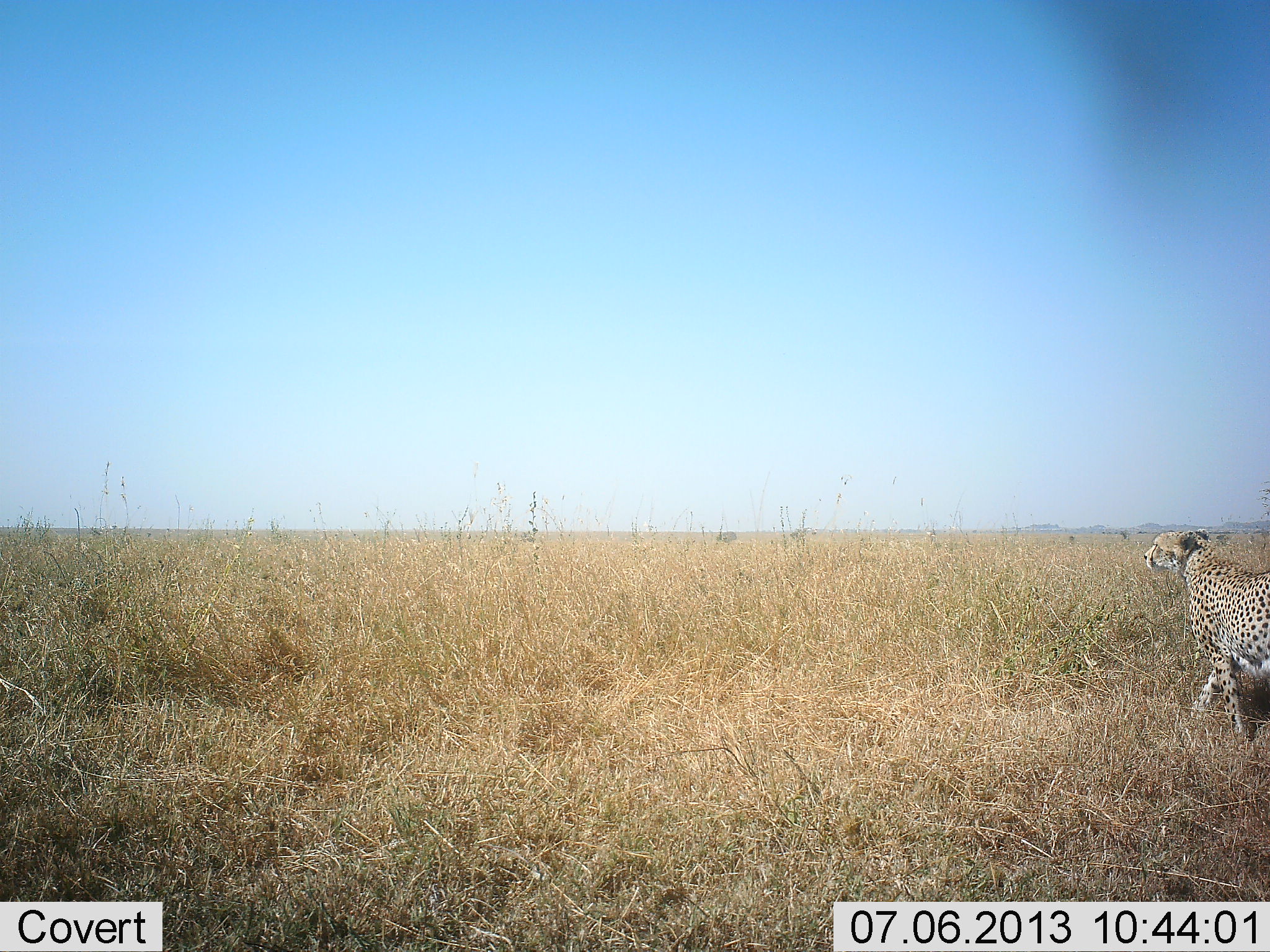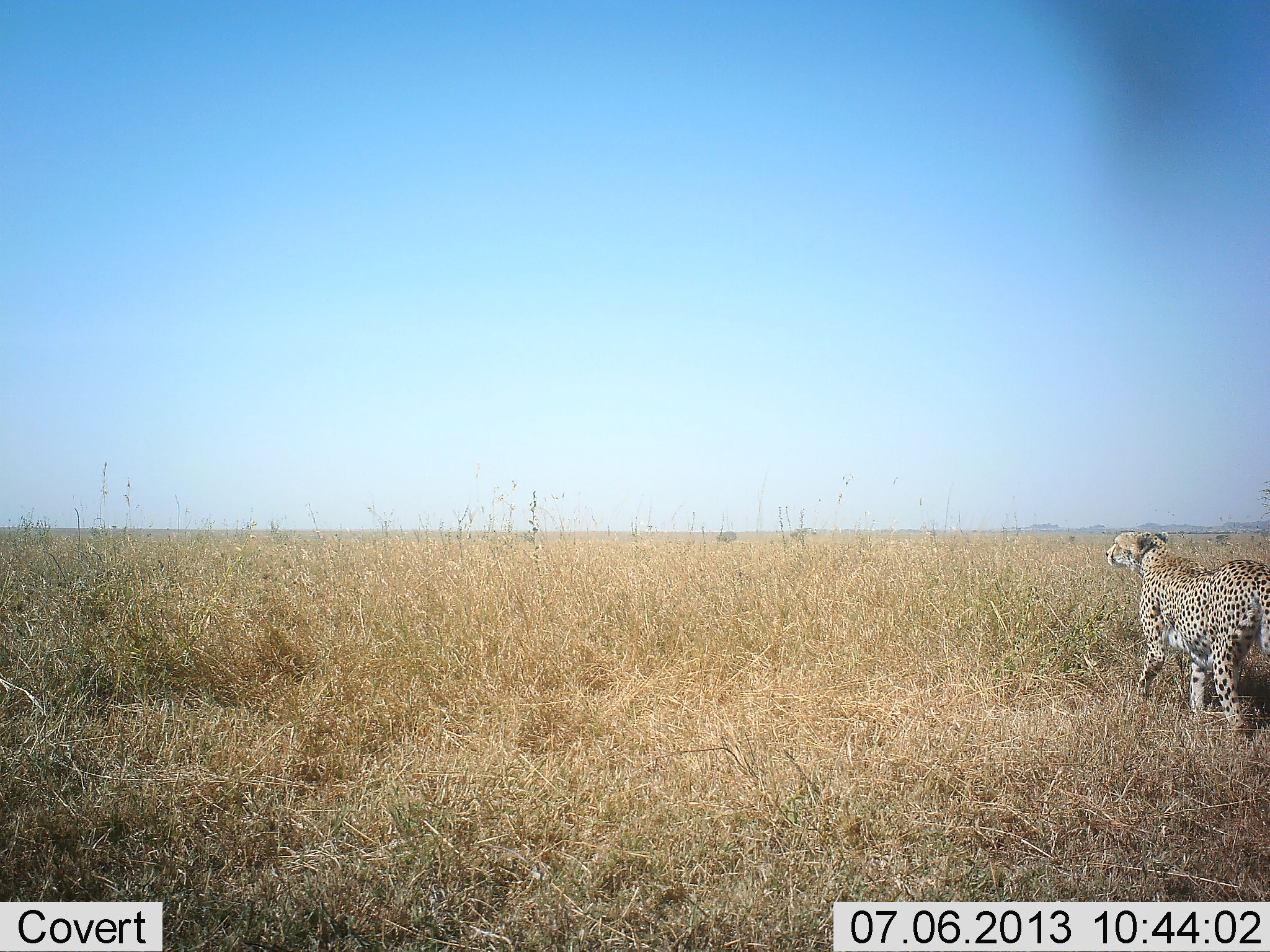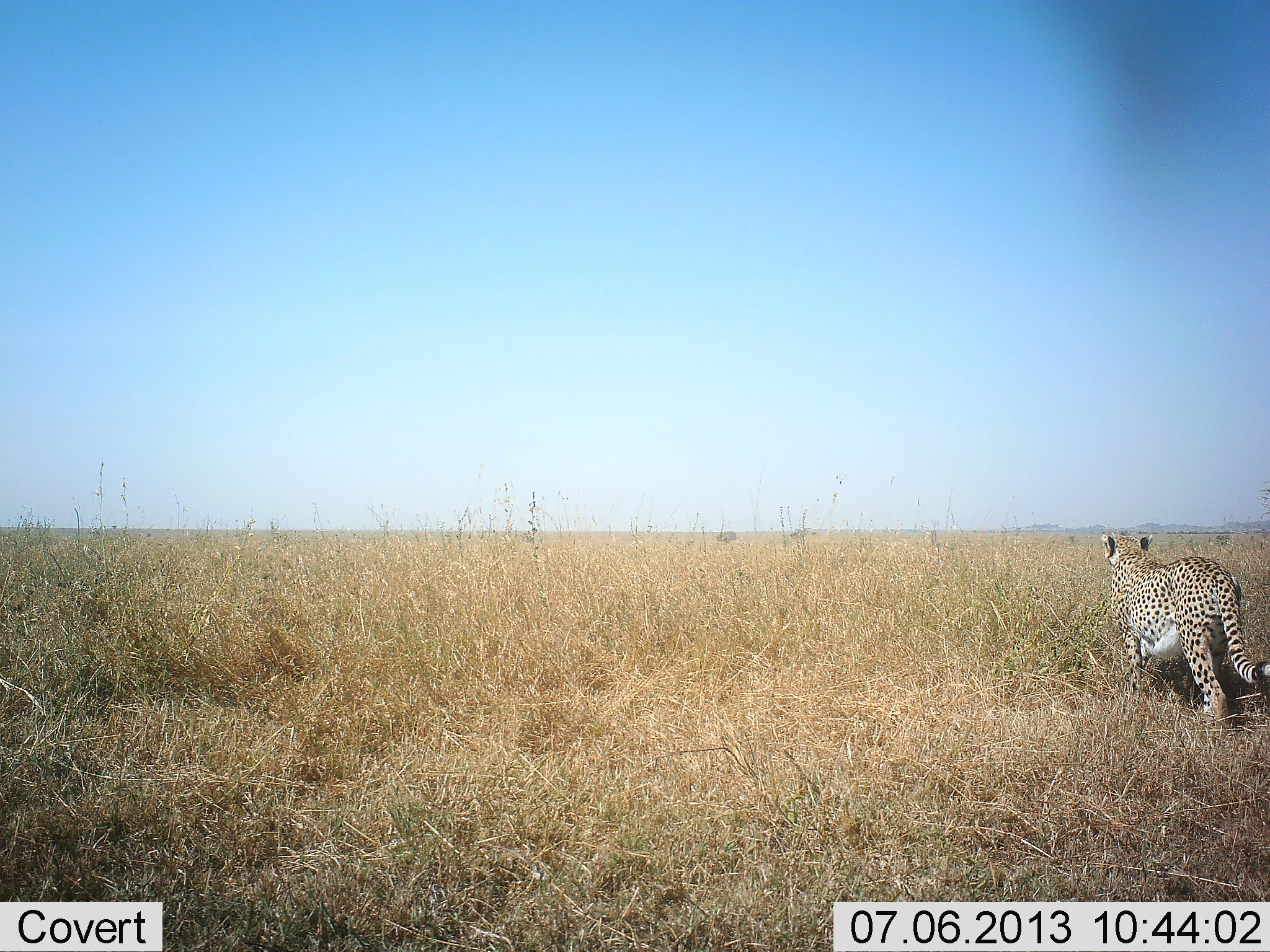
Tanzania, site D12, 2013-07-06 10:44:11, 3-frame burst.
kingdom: Animalia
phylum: Chordata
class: Mammalia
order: Carnivora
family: Felidae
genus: Acinonyx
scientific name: Acinonyx jubatus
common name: cheetah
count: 1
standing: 9%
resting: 0%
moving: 94%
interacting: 0%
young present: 0%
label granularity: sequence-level